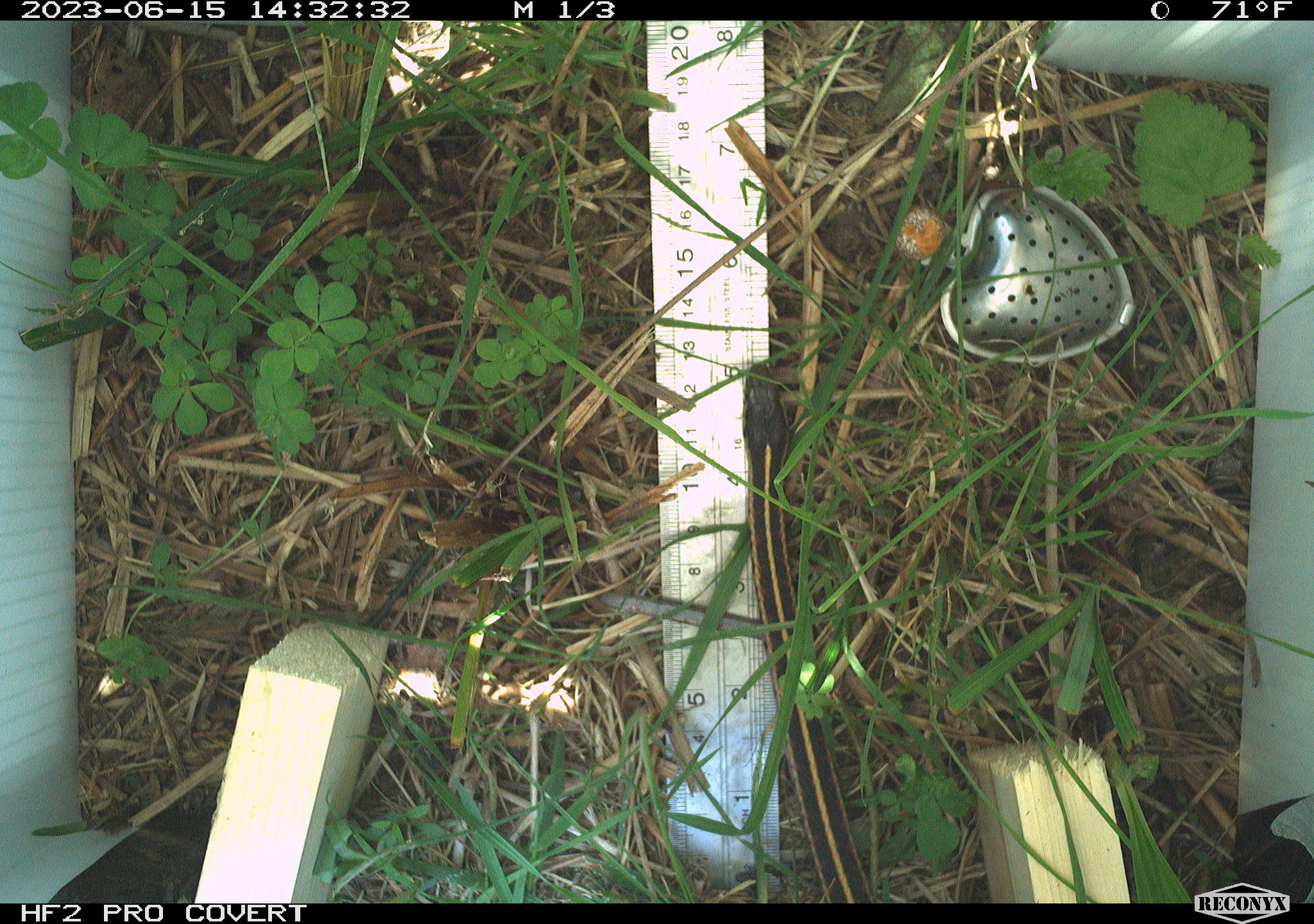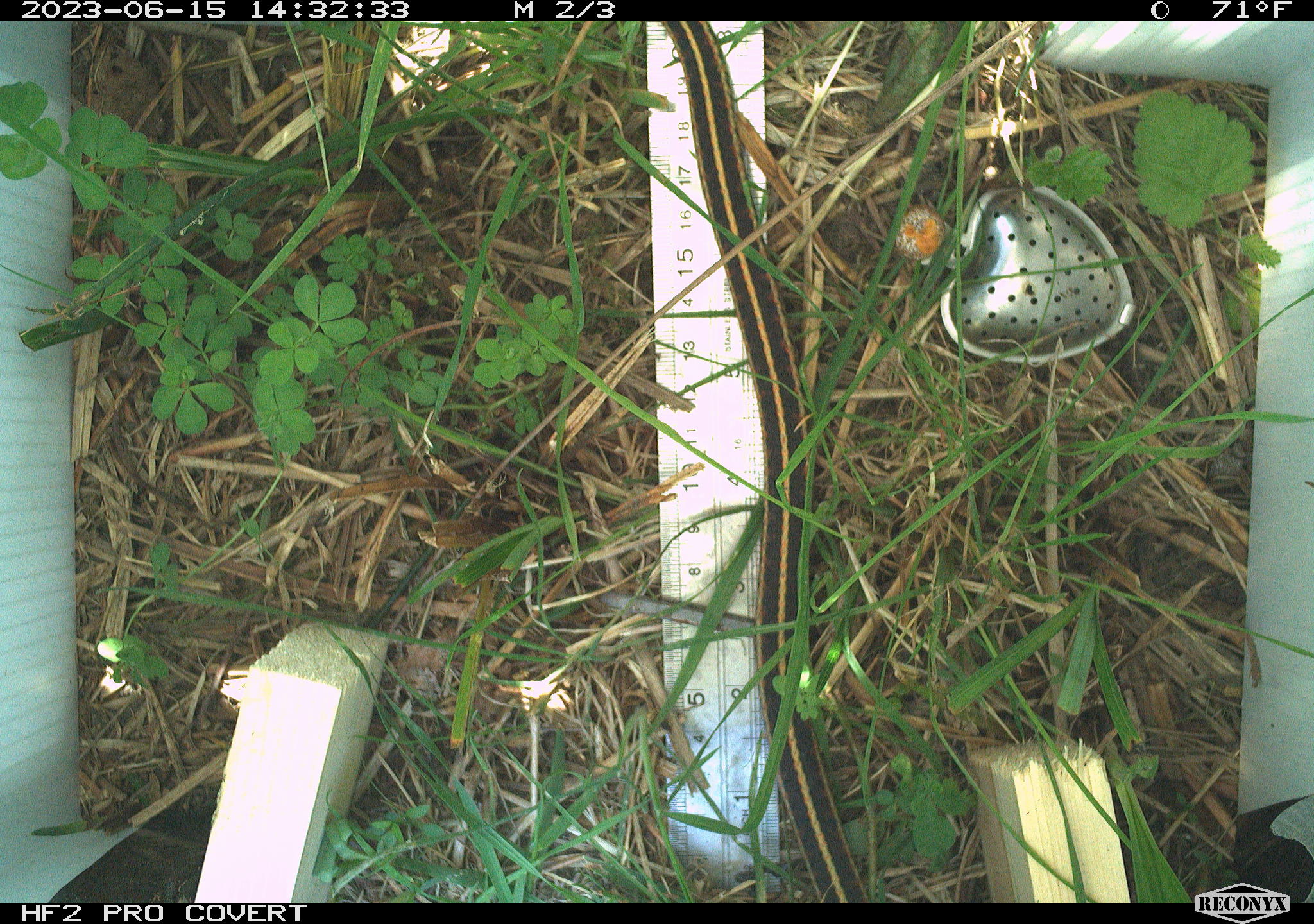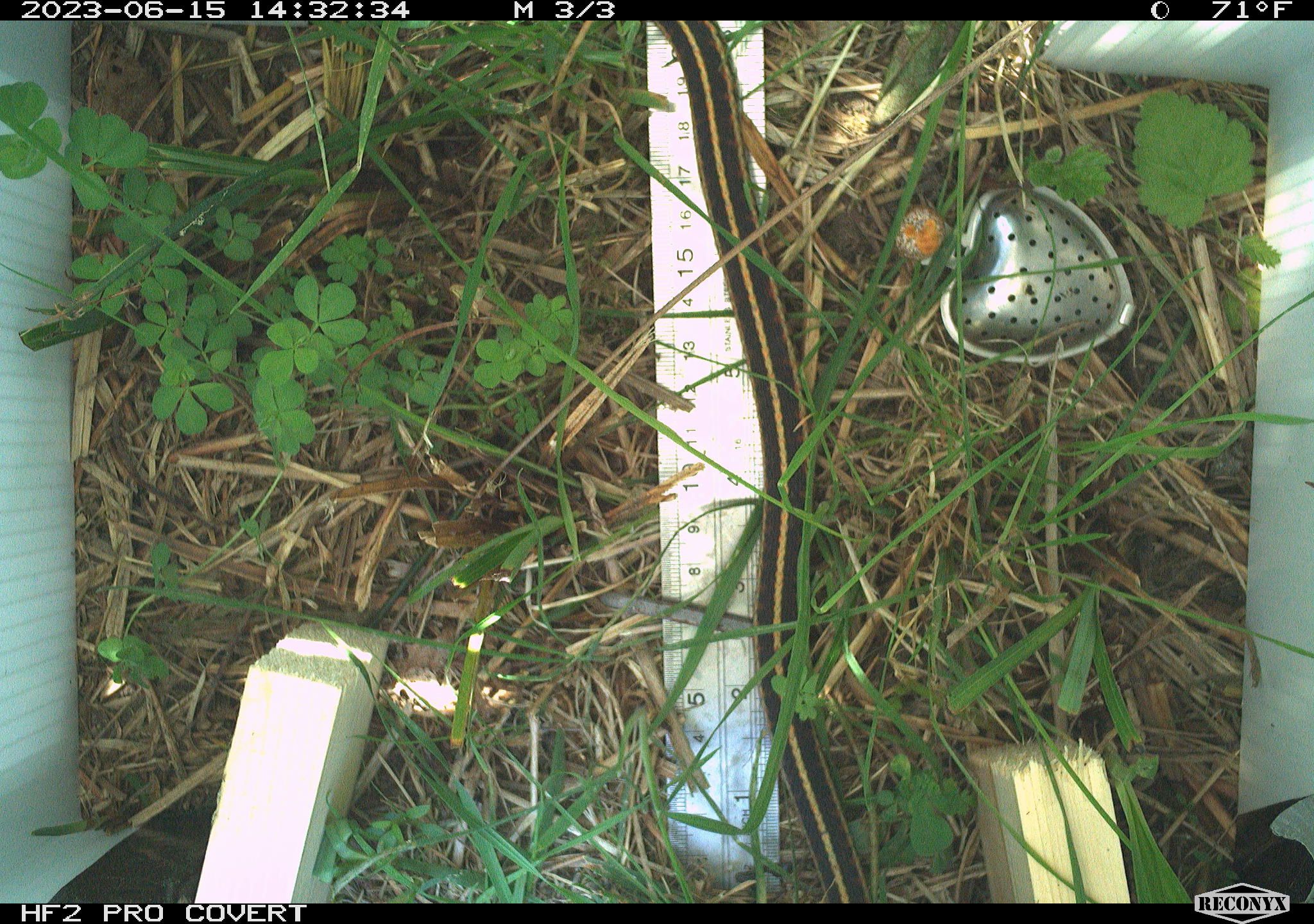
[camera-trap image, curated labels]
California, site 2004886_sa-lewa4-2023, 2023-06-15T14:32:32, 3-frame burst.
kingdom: Animalia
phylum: Chordata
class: Reptilia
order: Squamata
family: Colubridae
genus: Thamnophis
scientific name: Thamnophis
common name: american gartersnakes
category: thamnophis species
Thamnophis species (american gartersnakes) (Thamnophis).